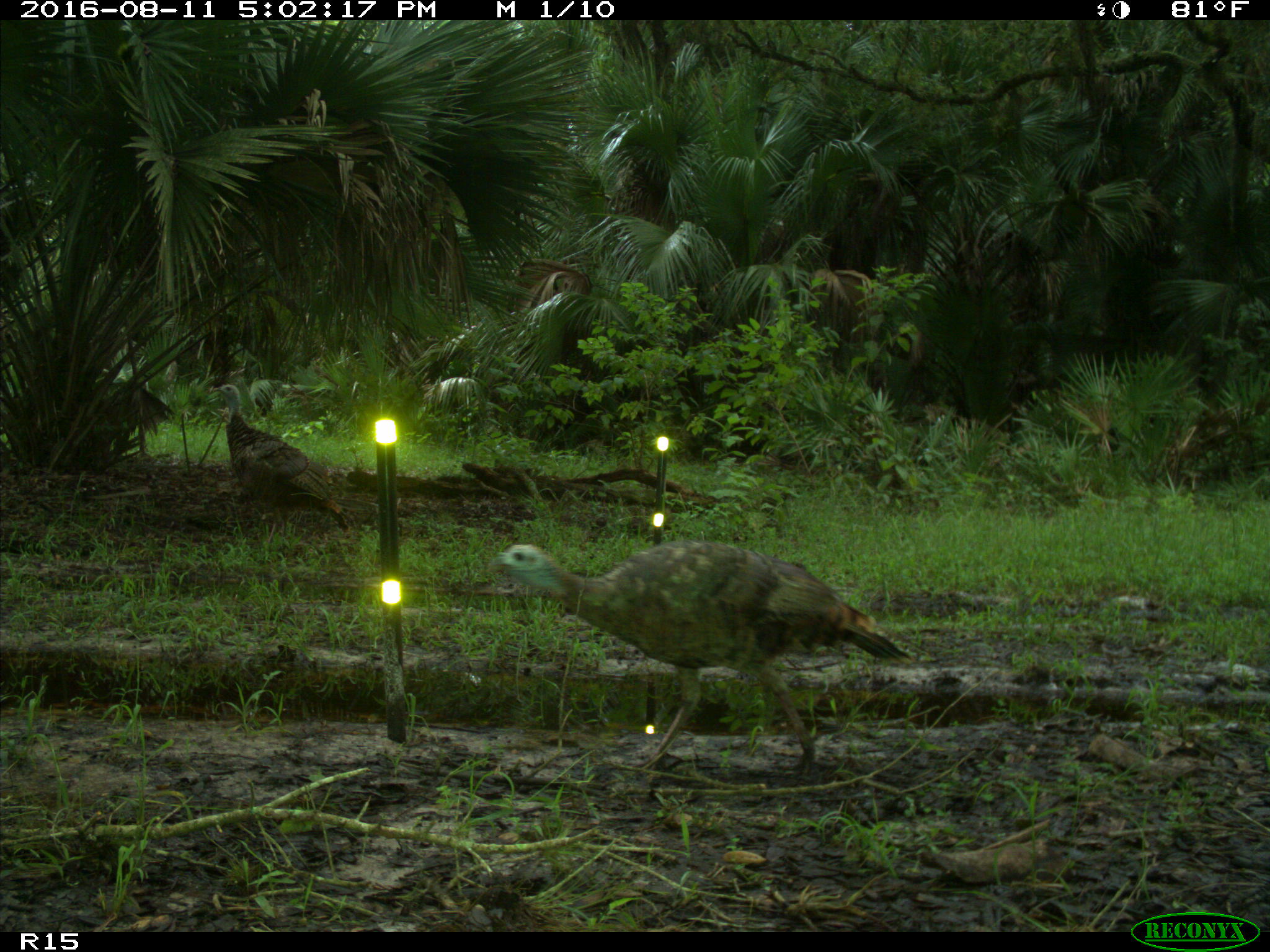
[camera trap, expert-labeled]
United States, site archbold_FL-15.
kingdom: Animalia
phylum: Chordata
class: Aves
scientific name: Aves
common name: birds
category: unidentified bird